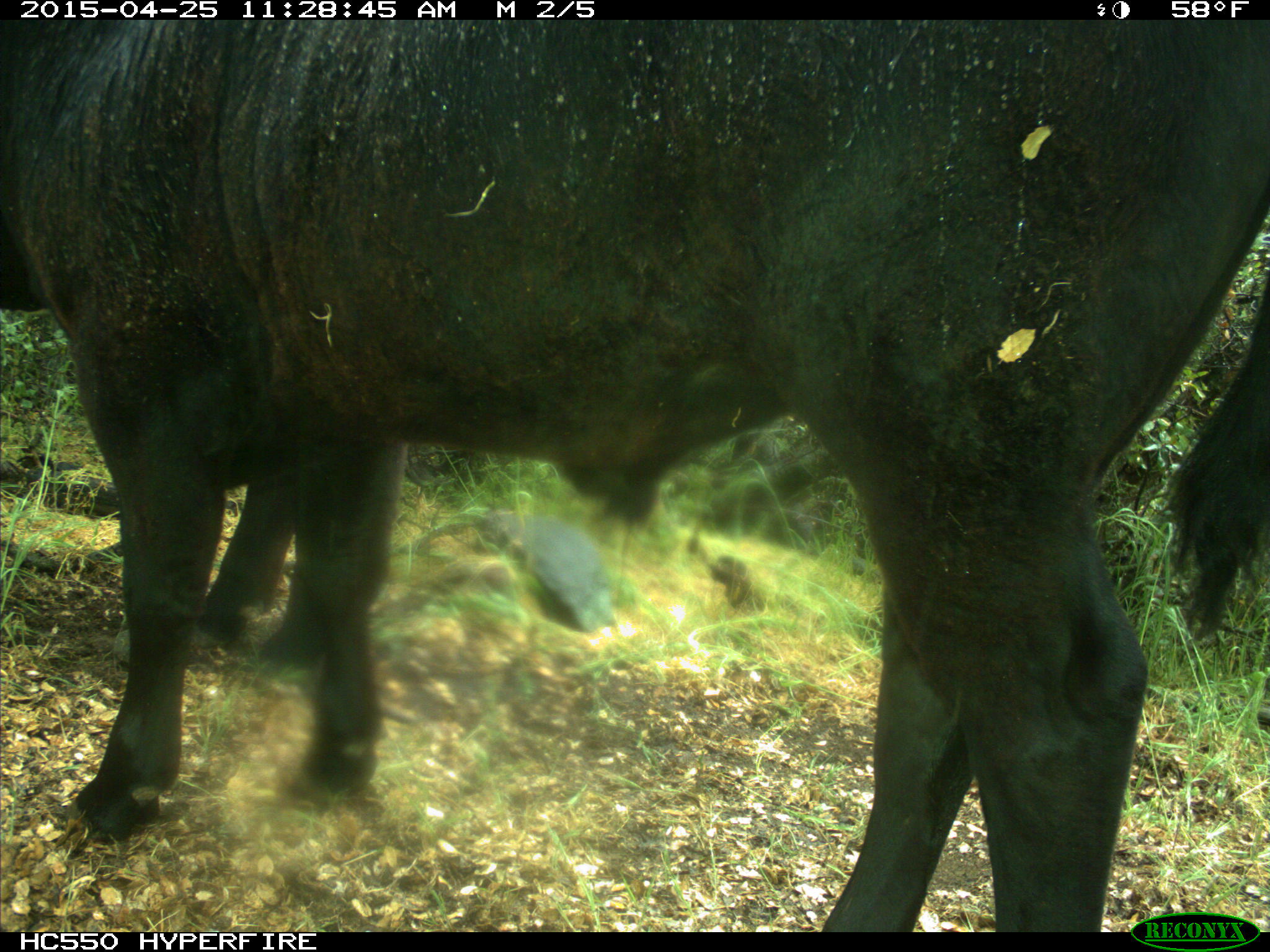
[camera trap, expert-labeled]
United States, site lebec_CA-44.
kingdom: Animalia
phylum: Chordata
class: Mammalia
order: Artiodactyla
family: Suidae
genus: Sus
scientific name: Sus scrofa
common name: wild boar